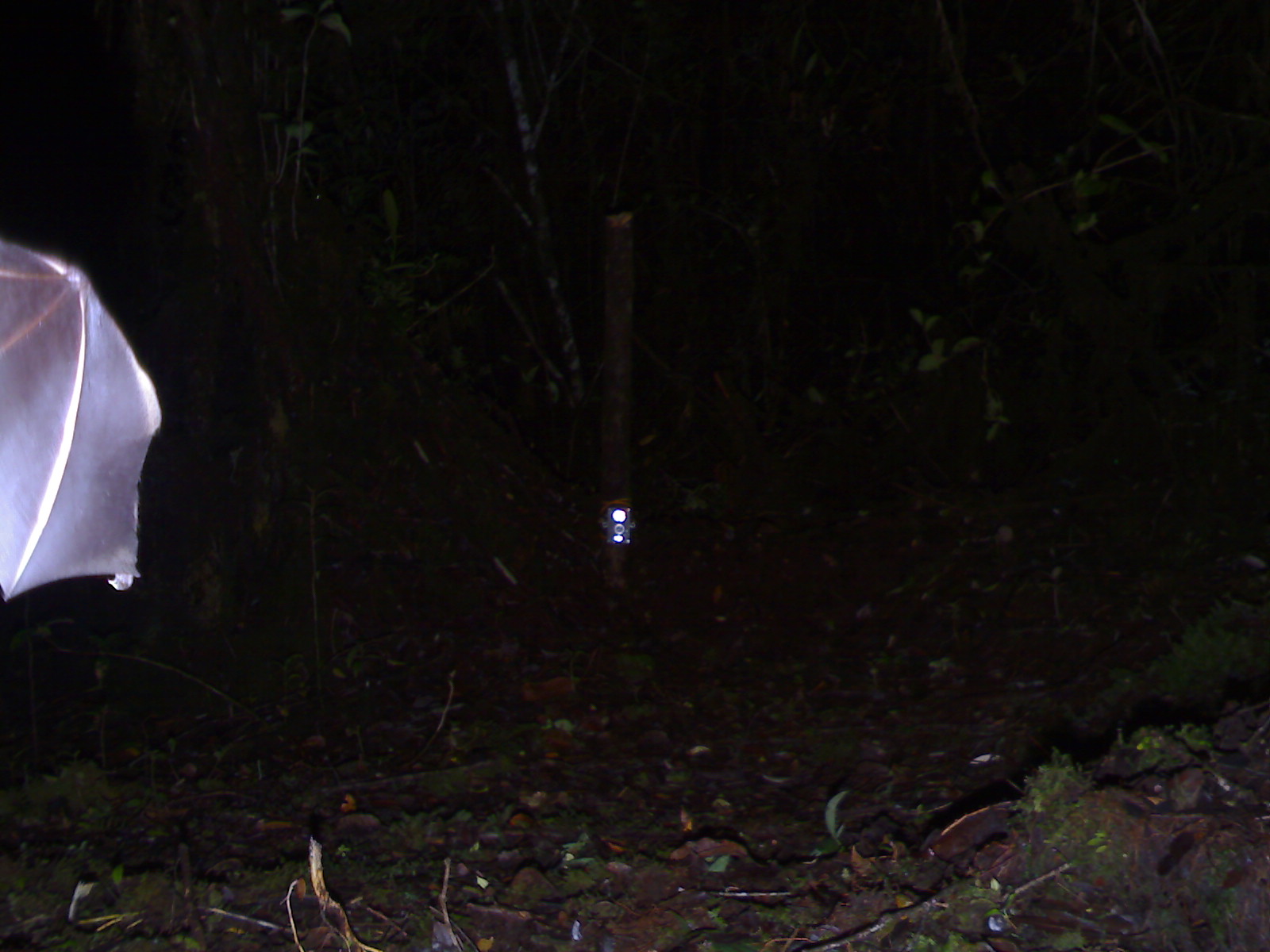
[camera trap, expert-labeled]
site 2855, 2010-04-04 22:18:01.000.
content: unidentified animal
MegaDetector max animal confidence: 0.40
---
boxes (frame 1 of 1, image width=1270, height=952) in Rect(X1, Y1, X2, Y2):
unknown: Rect(0, 239, 162, 594)